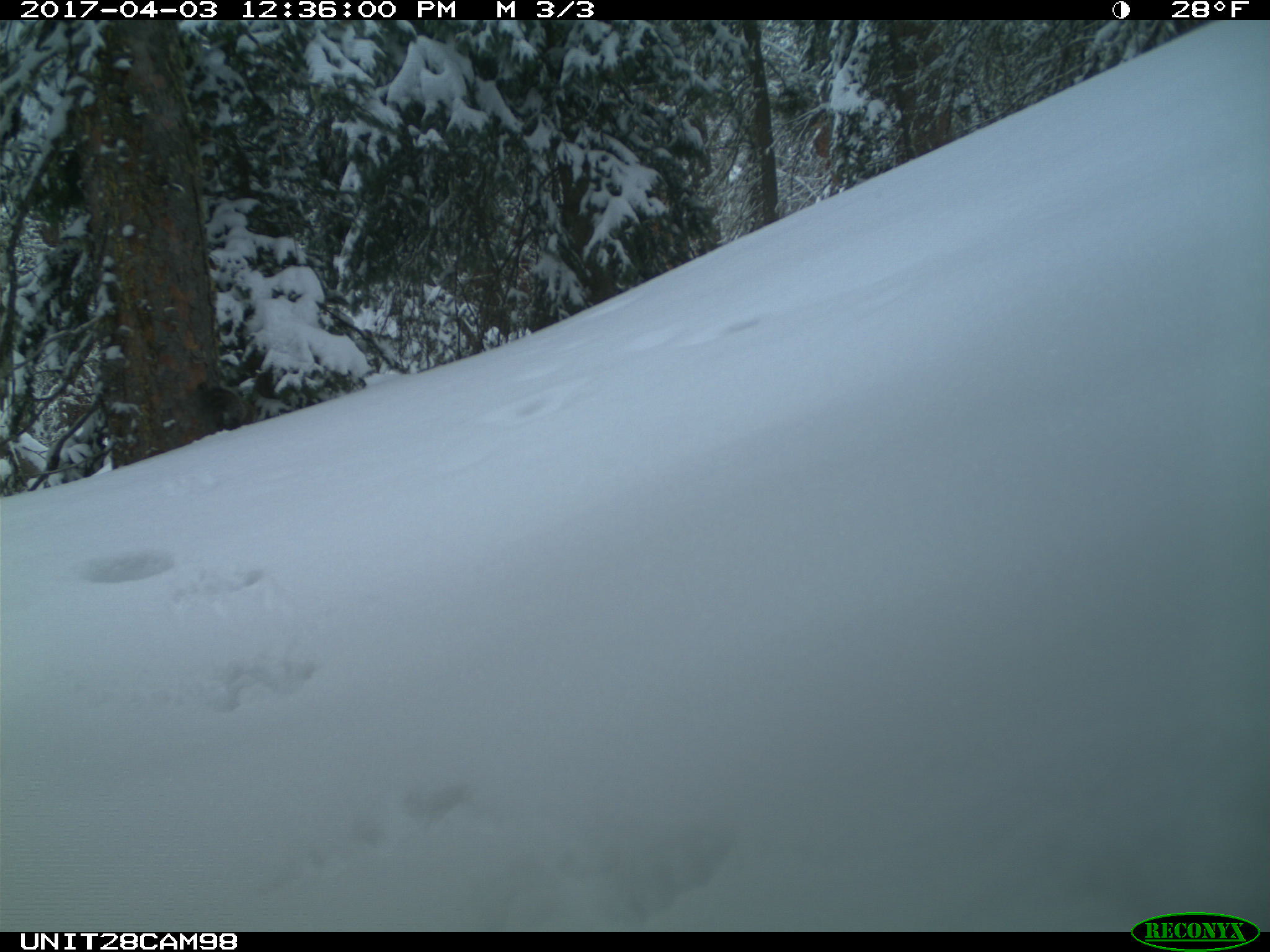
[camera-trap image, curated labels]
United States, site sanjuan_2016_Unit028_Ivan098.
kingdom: Animalia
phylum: Chordata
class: Mammalia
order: Rodentia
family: Sciuridae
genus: Tamiasciurus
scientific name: Tamiasciurus hudsonicus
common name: american red squirrel